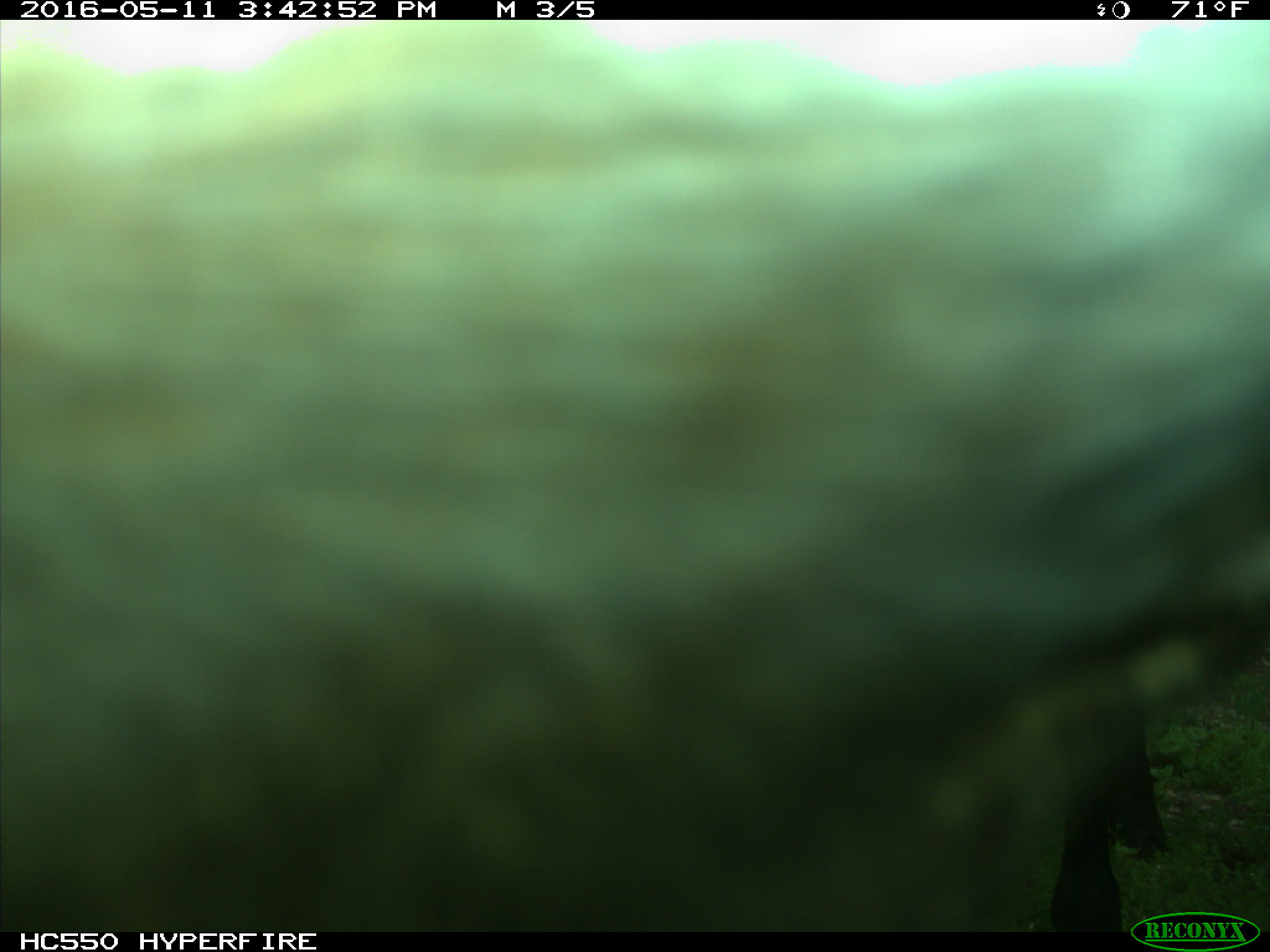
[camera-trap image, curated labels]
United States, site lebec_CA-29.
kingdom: Animalia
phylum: Chordata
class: Mammalia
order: Artiodactyla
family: Bovidae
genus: Bos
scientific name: Bos taurus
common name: domestic cow